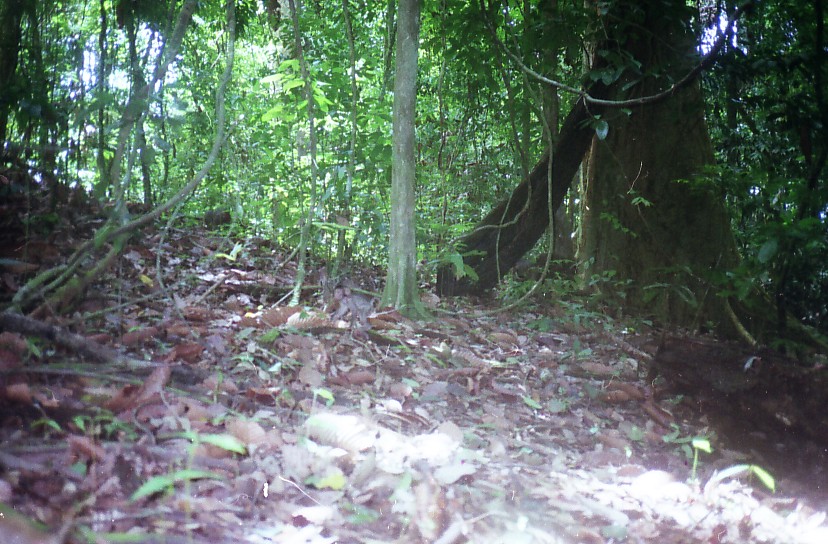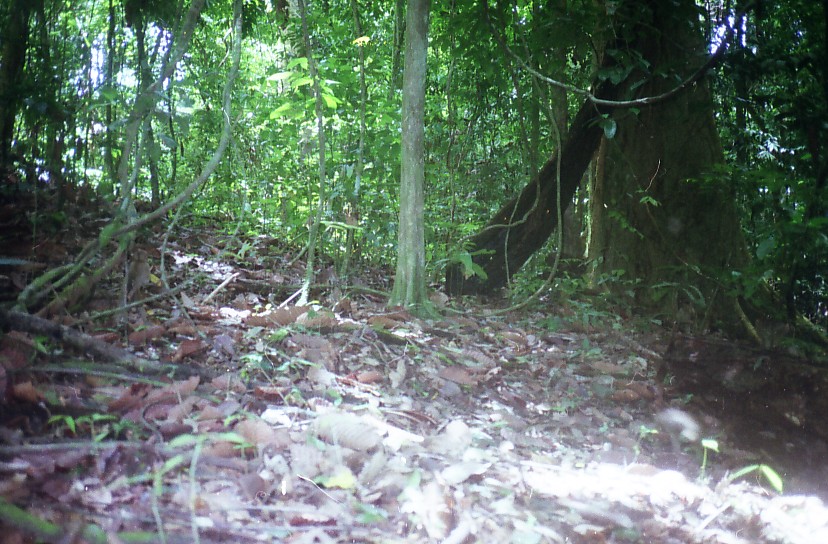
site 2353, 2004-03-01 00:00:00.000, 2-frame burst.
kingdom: Animalia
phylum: Chordata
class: Mammalia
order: Primates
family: Cercopithecidae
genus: Macaca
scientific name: Macaca nemestrina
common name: southern pig-tailed macaque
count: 1